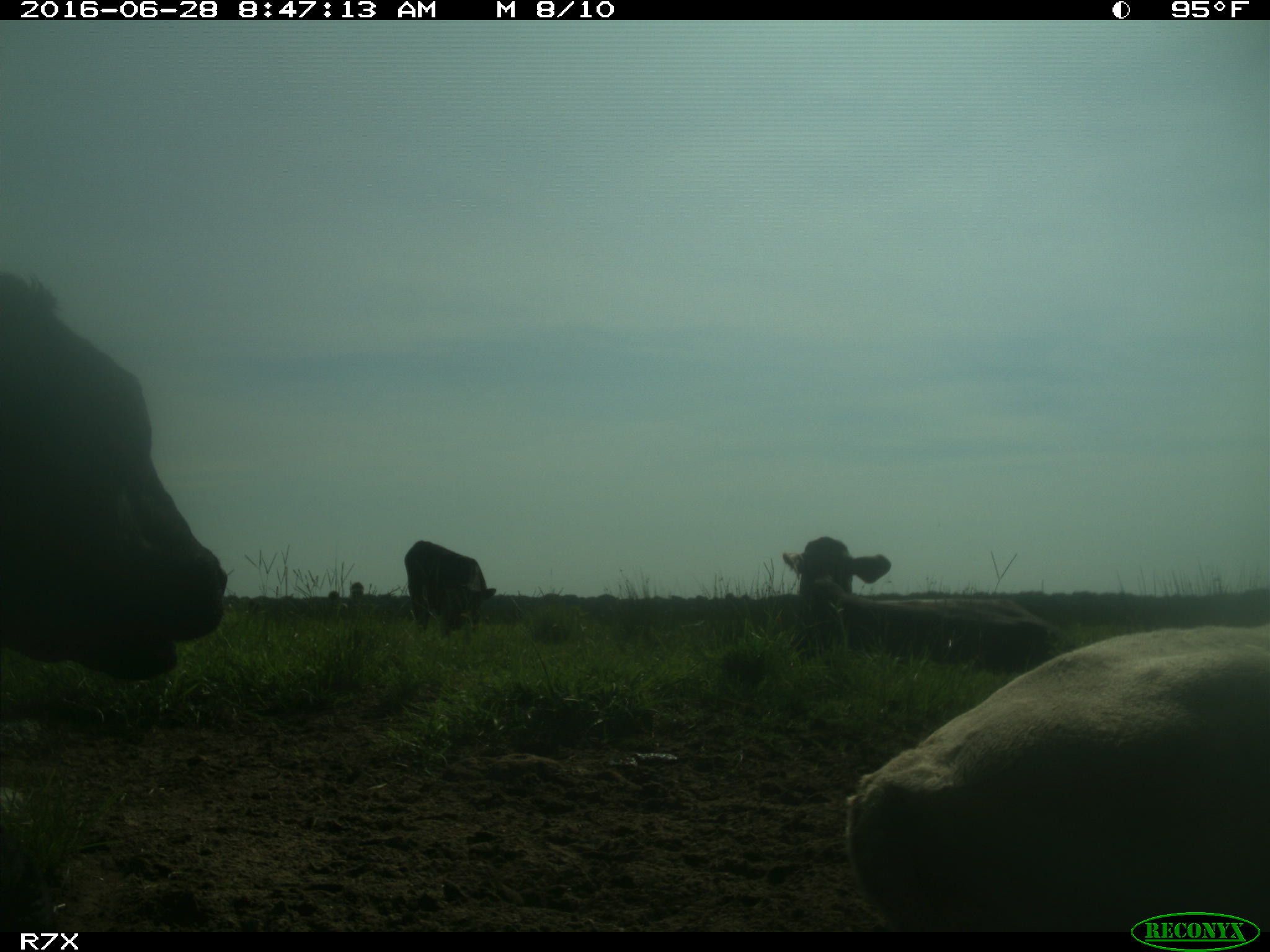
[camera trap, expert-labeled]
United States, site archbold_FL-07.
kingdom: Animalia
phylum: Chordata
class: Mammalia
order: Artiodactyla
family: Bovidae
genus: Bos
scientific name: Bos taurus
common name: domestic cow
Bos taurus (domestic cow).